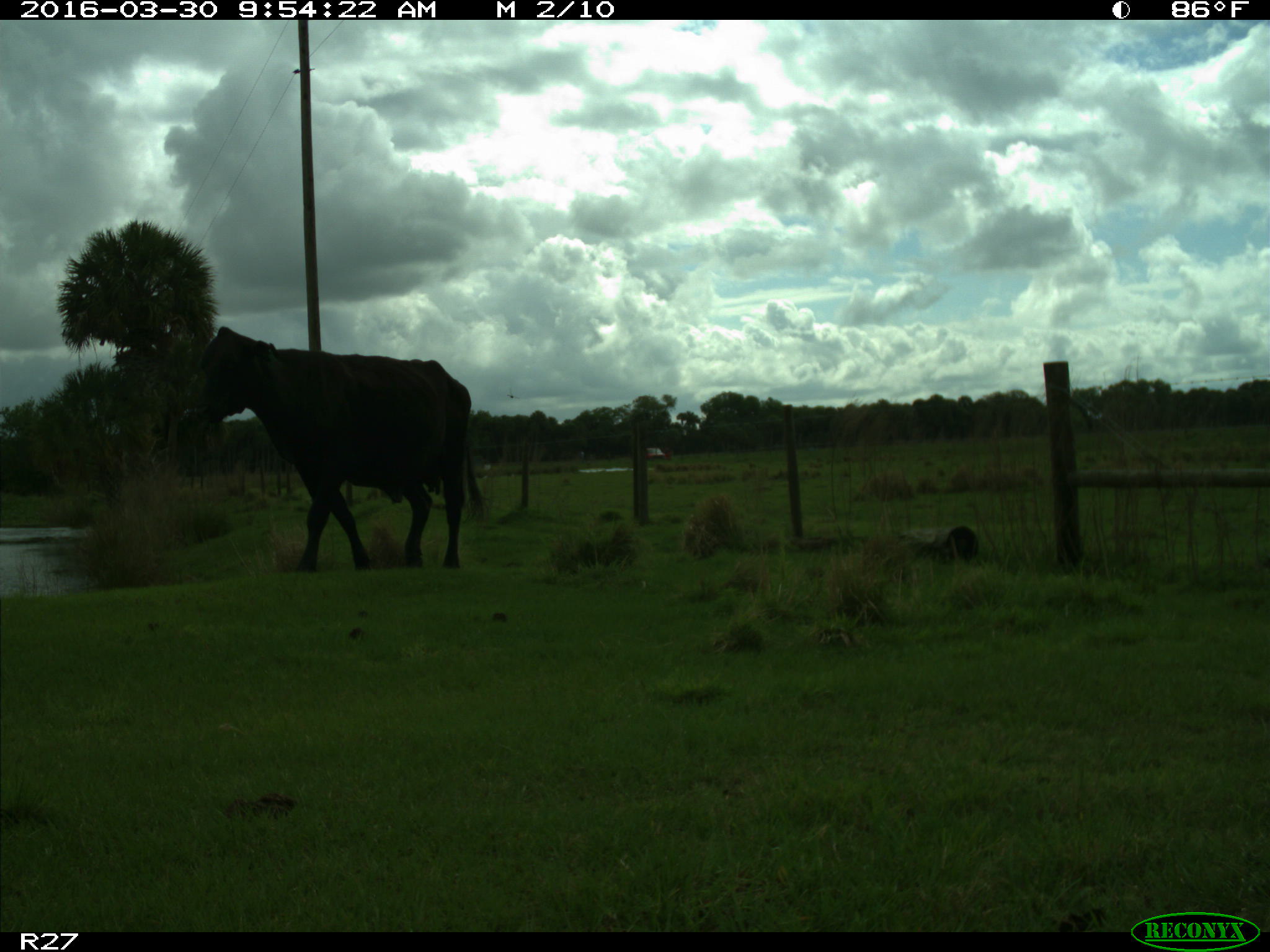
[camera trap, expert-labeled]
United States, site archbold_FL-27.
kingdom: Animalia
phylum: Chordata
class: Mammalia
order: Artiodactyla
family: Bovidae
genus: Bos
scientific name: Bos taurus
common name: domestic cow